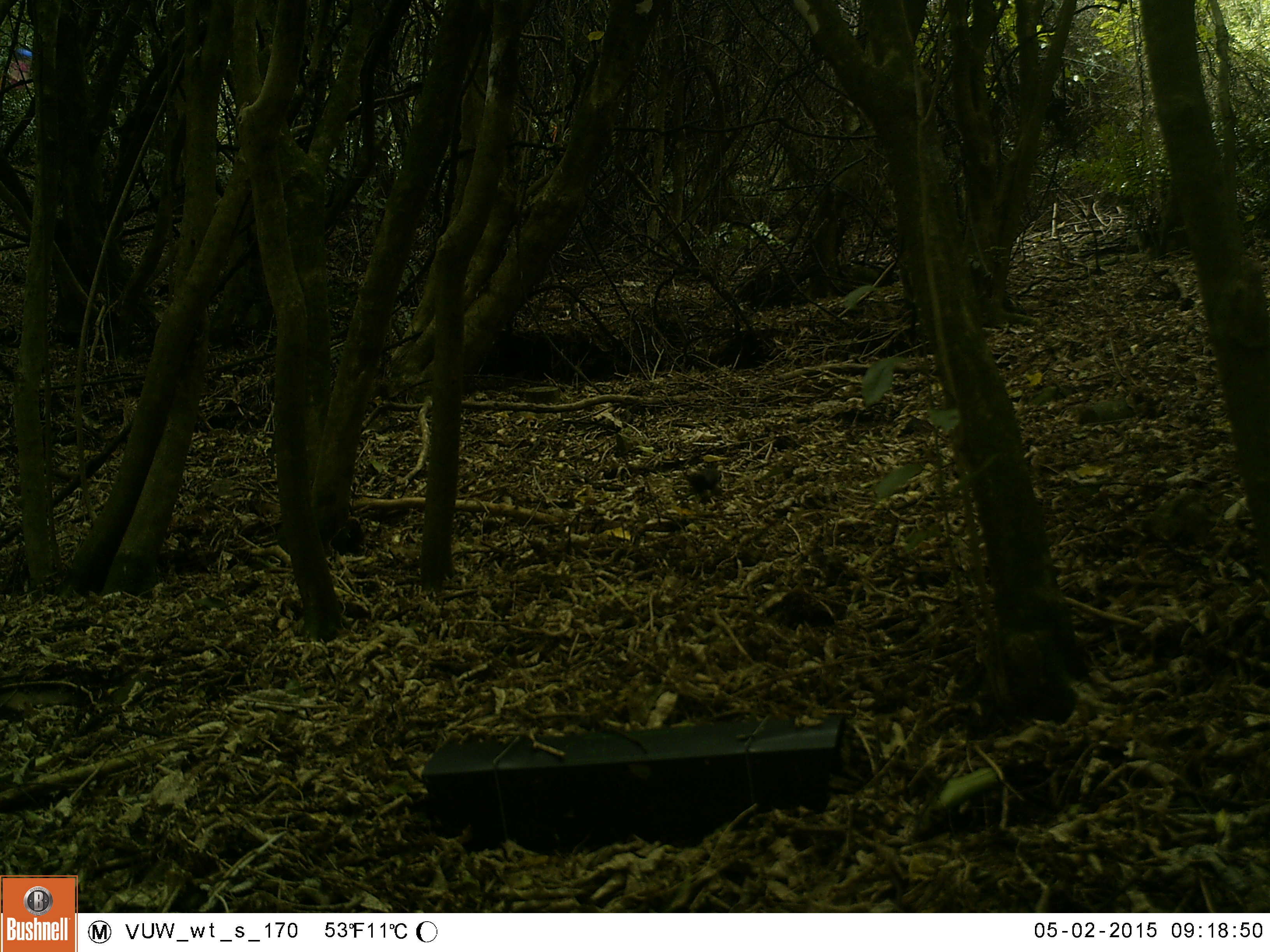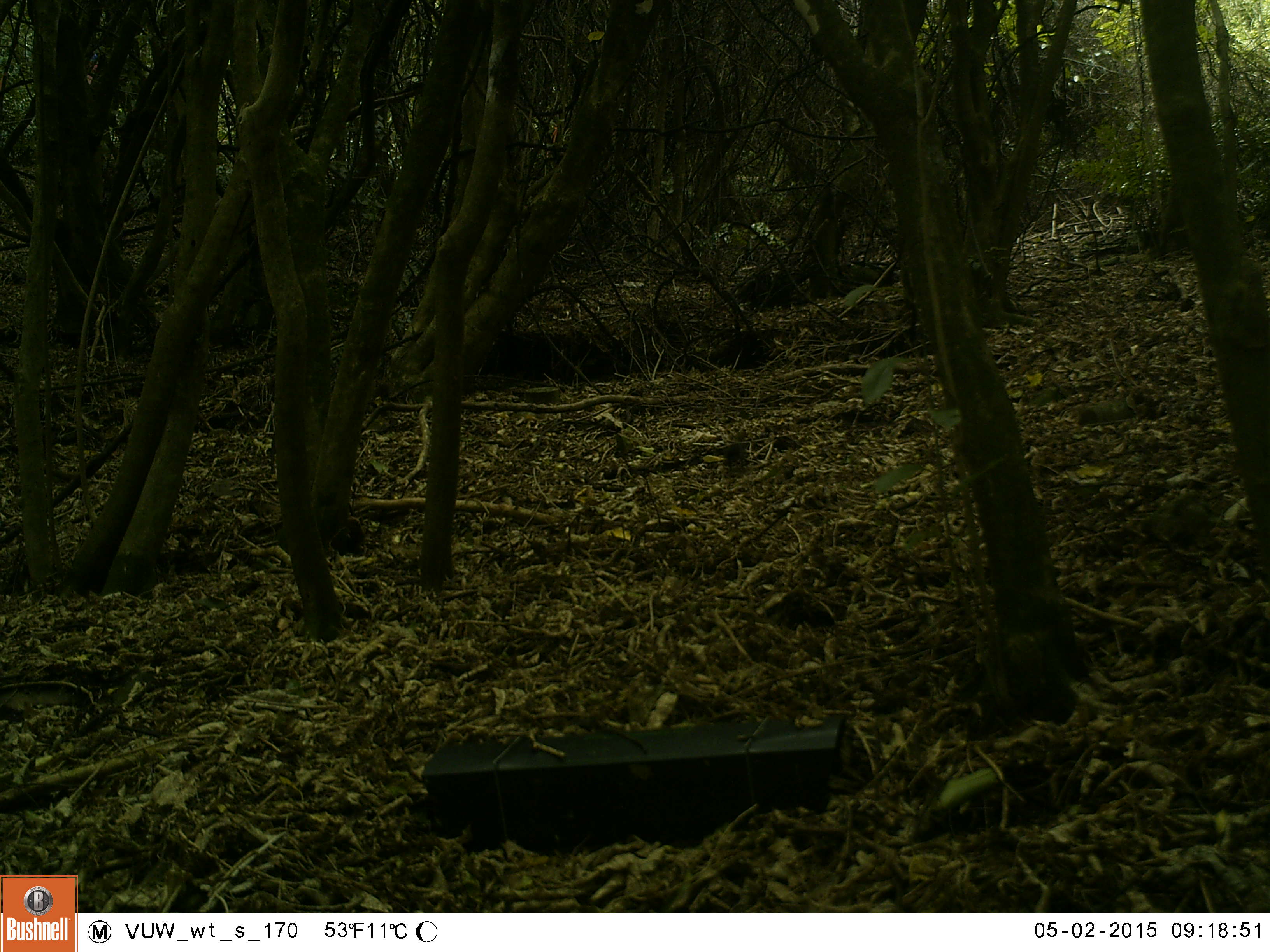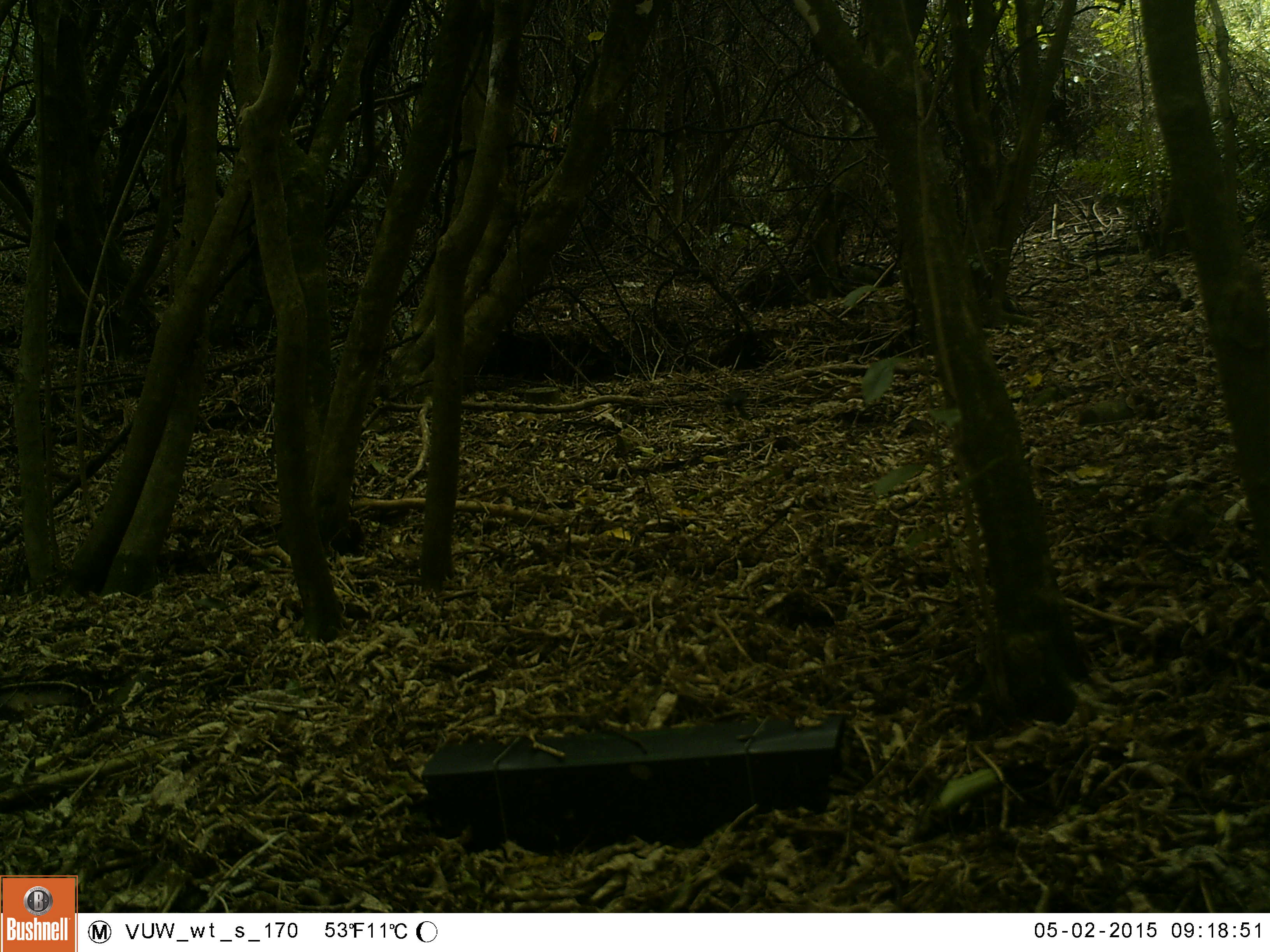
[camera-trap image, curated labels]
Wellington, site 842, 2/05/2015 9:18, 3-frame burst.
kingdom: Animalia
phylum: Chordata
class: Aves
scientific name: Aves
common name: bird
Bird (Aves).